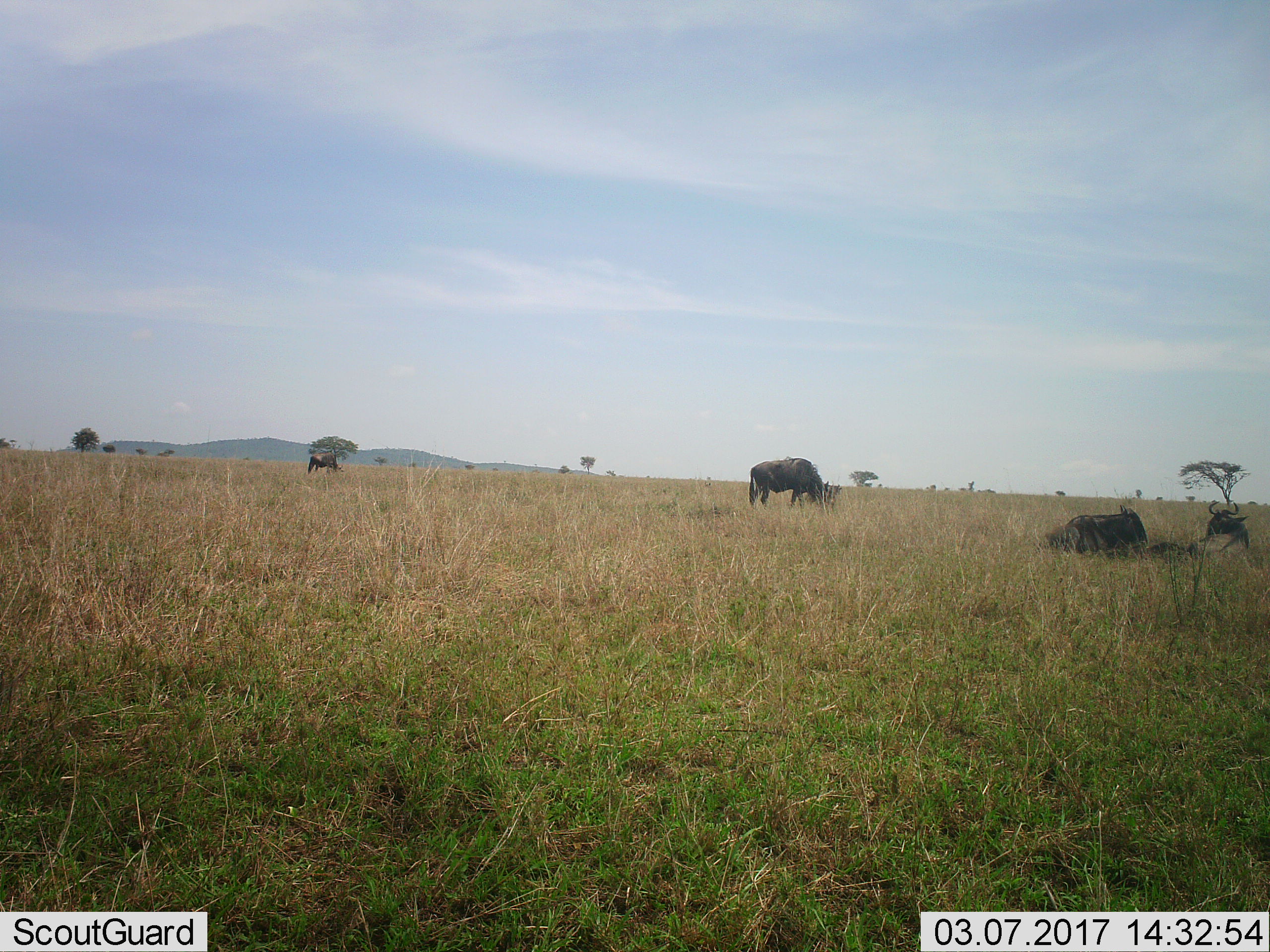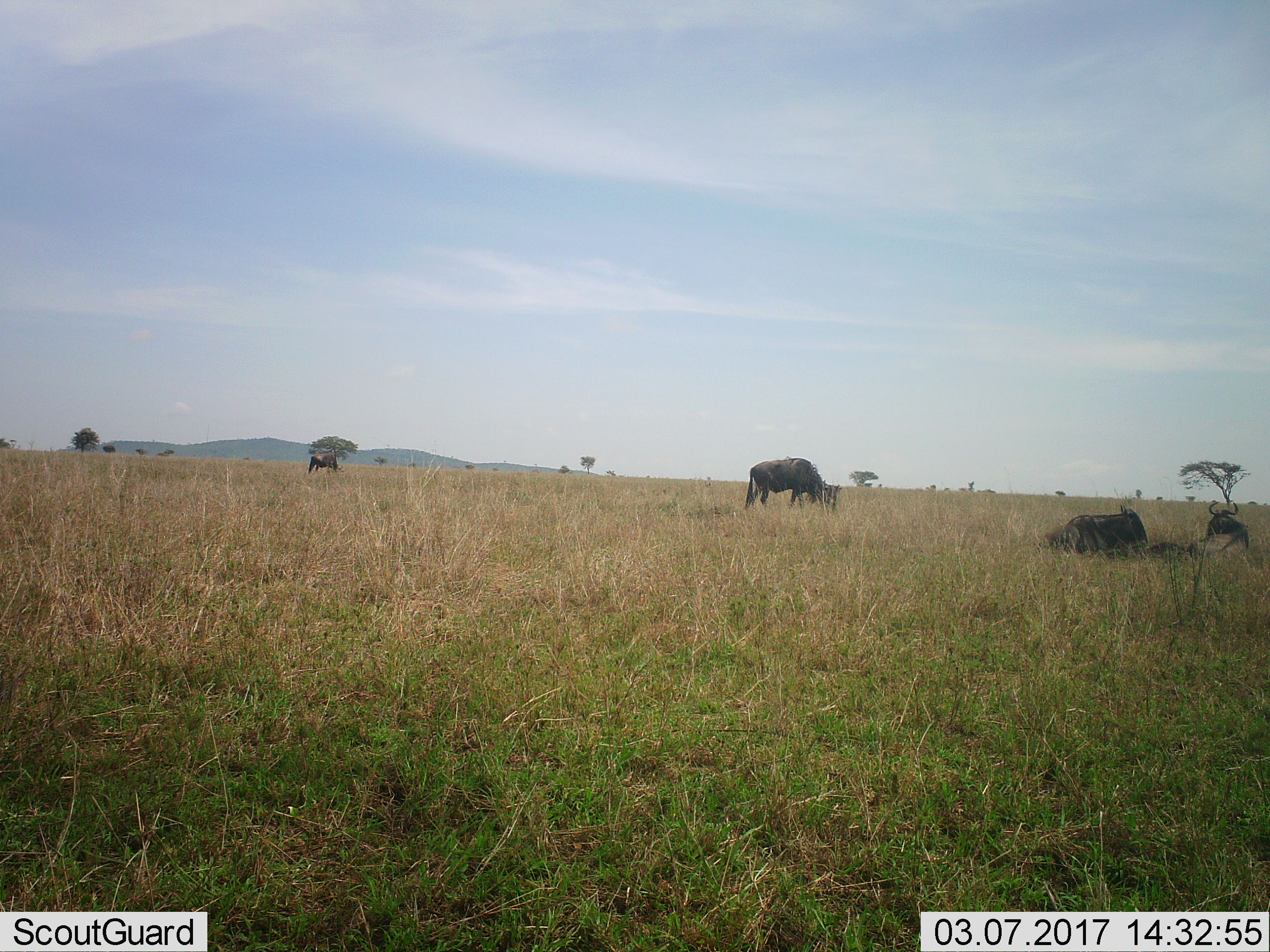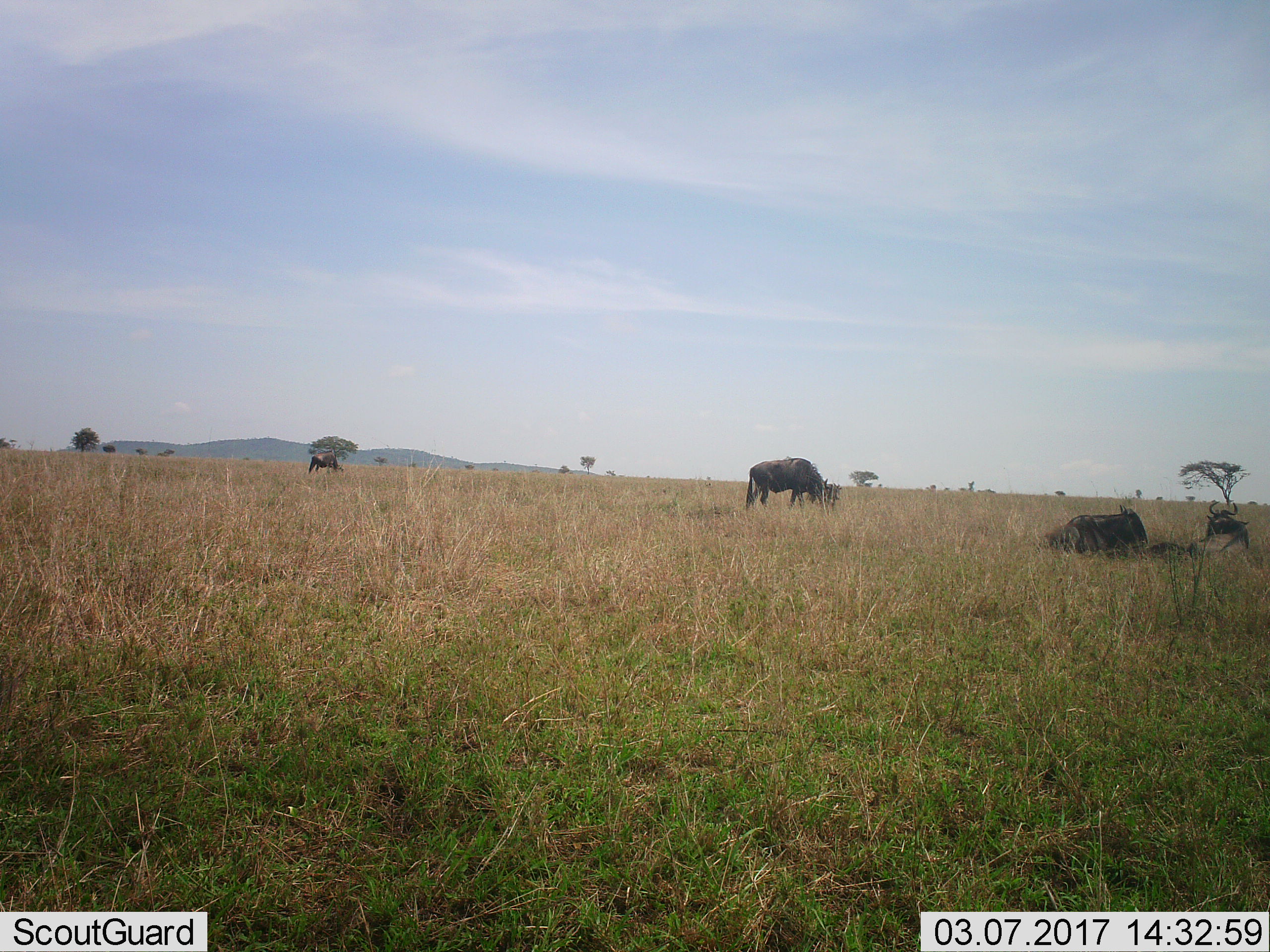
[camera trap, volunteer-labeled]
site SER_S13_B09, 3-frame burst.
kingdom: Animalia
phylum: Chordata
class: Mammalia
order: Artiodactyla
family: Bovidae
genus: Connochaetes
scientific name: Connochaetes taurinus taurinus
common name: blue wildebeest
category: wildebeestblue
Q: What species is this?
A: Wildebeestblue (blue wildebeest) (Connochaetes taurinus taurinus).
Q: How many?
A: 4.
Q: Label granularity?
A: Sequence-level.